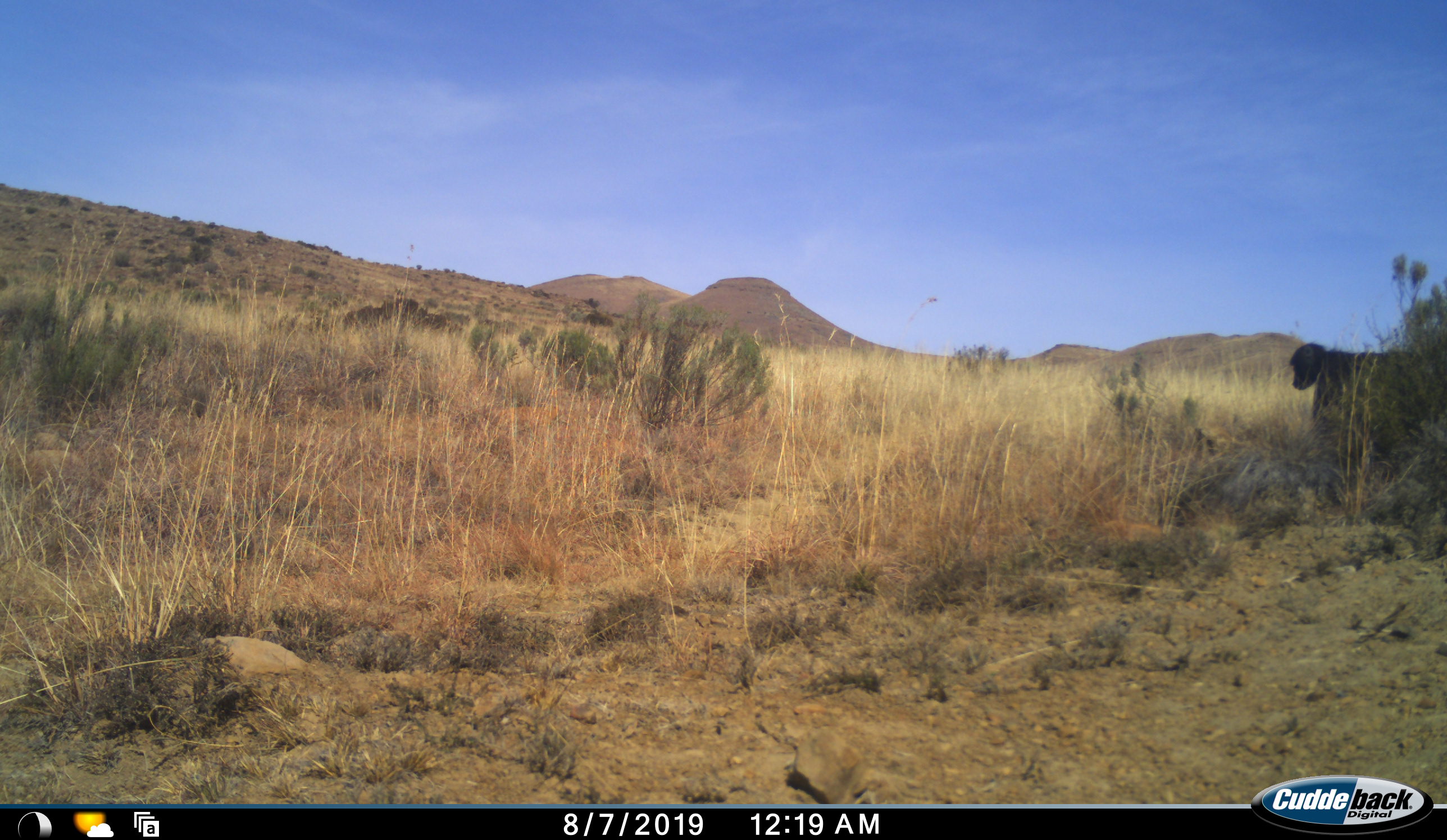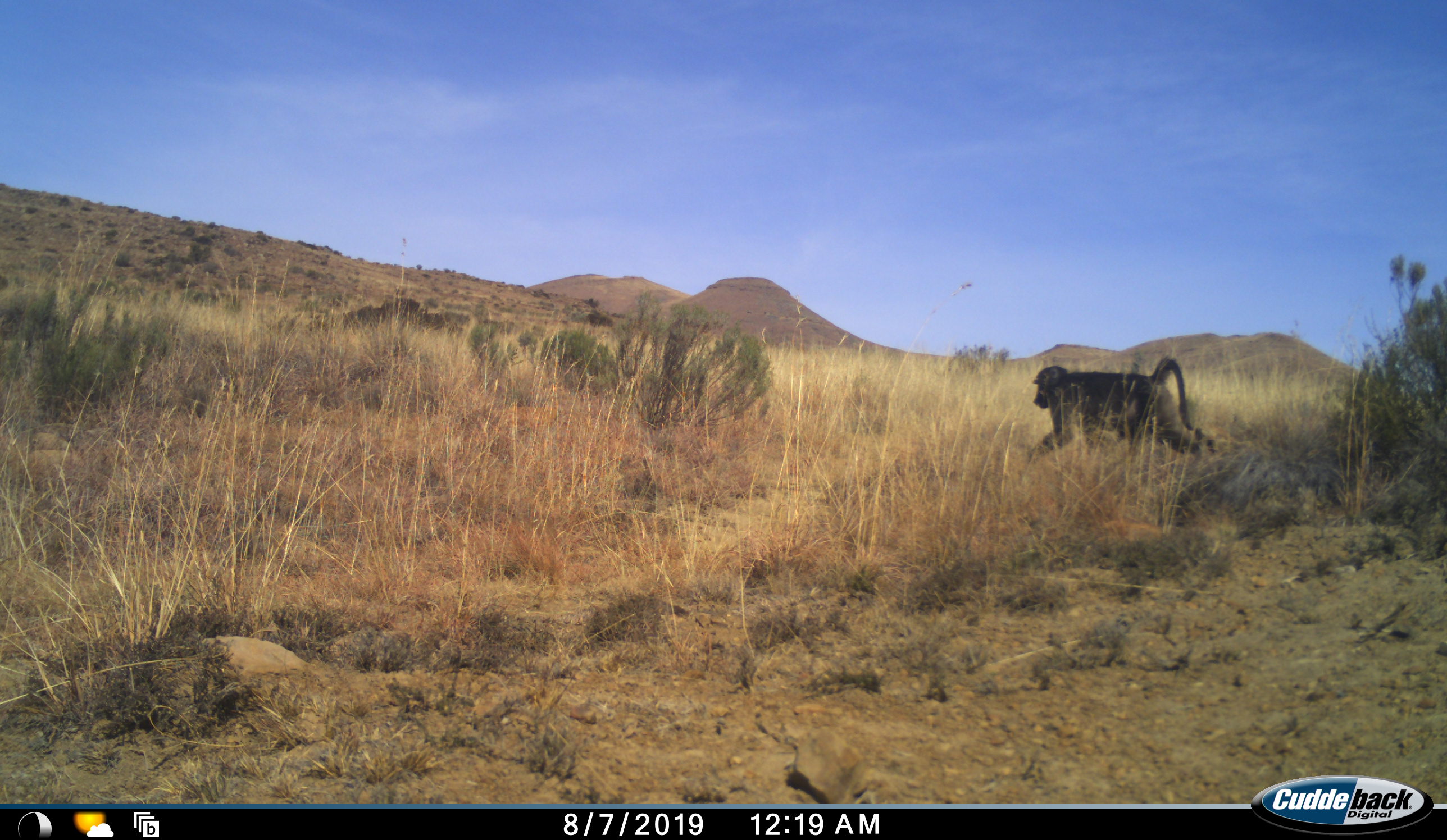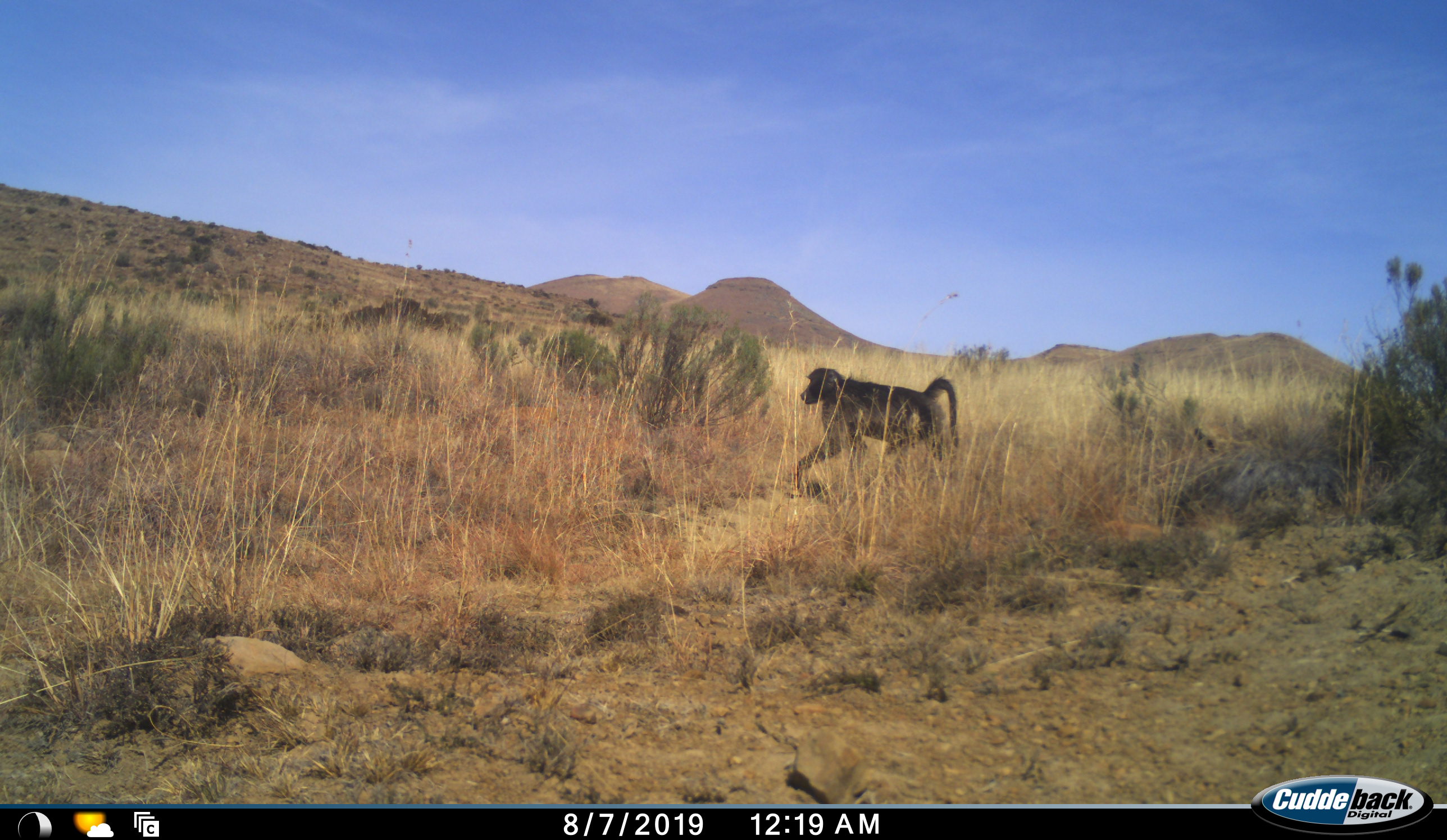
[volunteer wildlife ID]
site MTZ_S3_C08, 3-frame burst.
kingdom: Animalia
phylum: Chordata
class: Mammalia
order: Primates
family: Cercopithecidae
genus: Papio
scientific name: Papio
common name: baboon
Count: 1.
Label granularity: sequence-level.